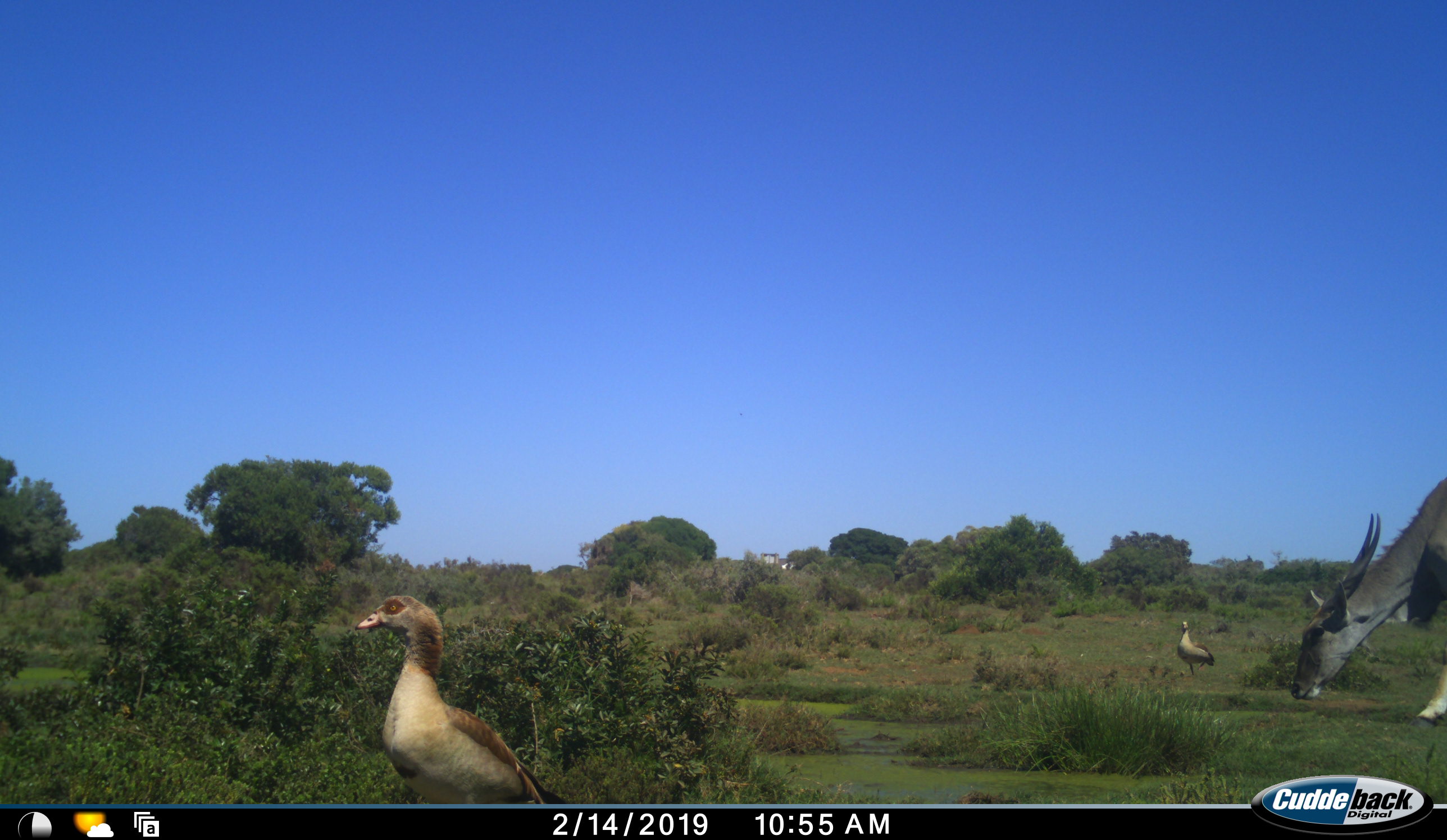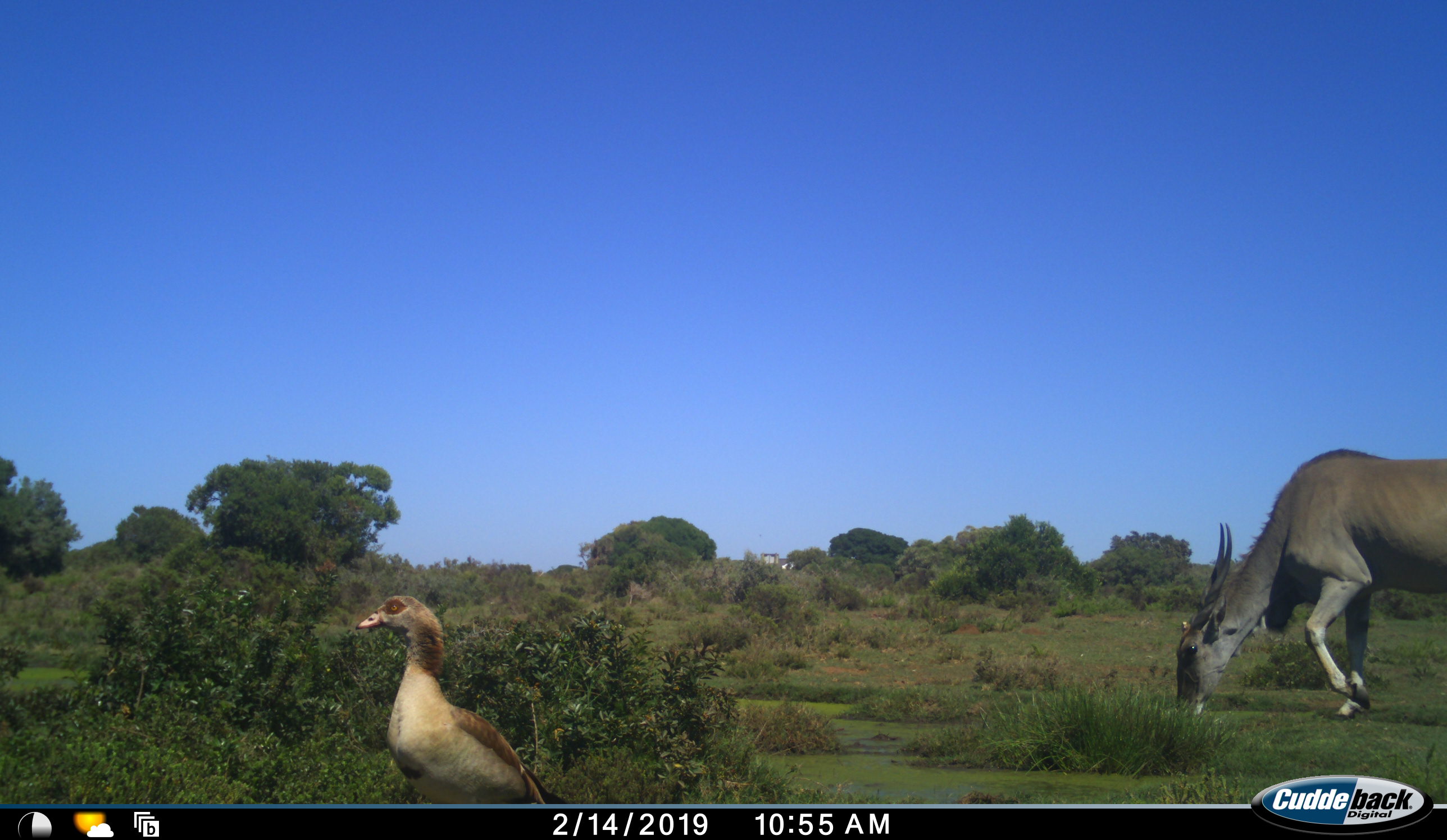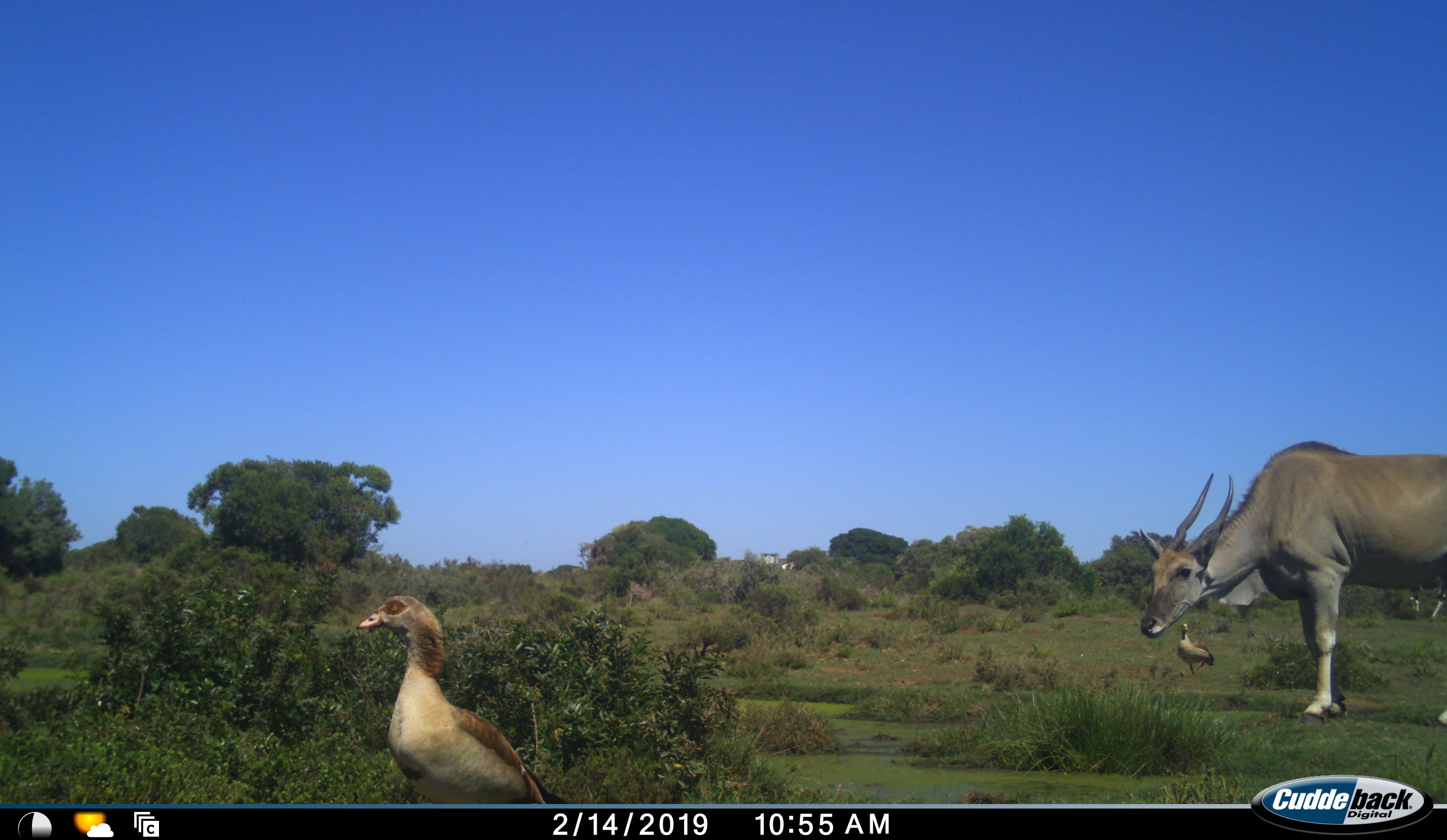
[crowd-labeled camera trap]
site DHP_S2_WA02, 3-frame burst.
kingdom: Animalia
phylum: Chordata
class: Aves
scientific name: Aves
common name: bird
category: birdother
Birdother (bird) (Aves), count 2. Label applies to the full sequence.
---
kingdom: Animalia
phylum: Chordata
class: Mammalia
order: Artiodactyla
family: Bovidae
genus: Tragelaphus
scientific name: Tragelaphus oryx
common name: eland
Eland (Tragelaphus oryx), count 1. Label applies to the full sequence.